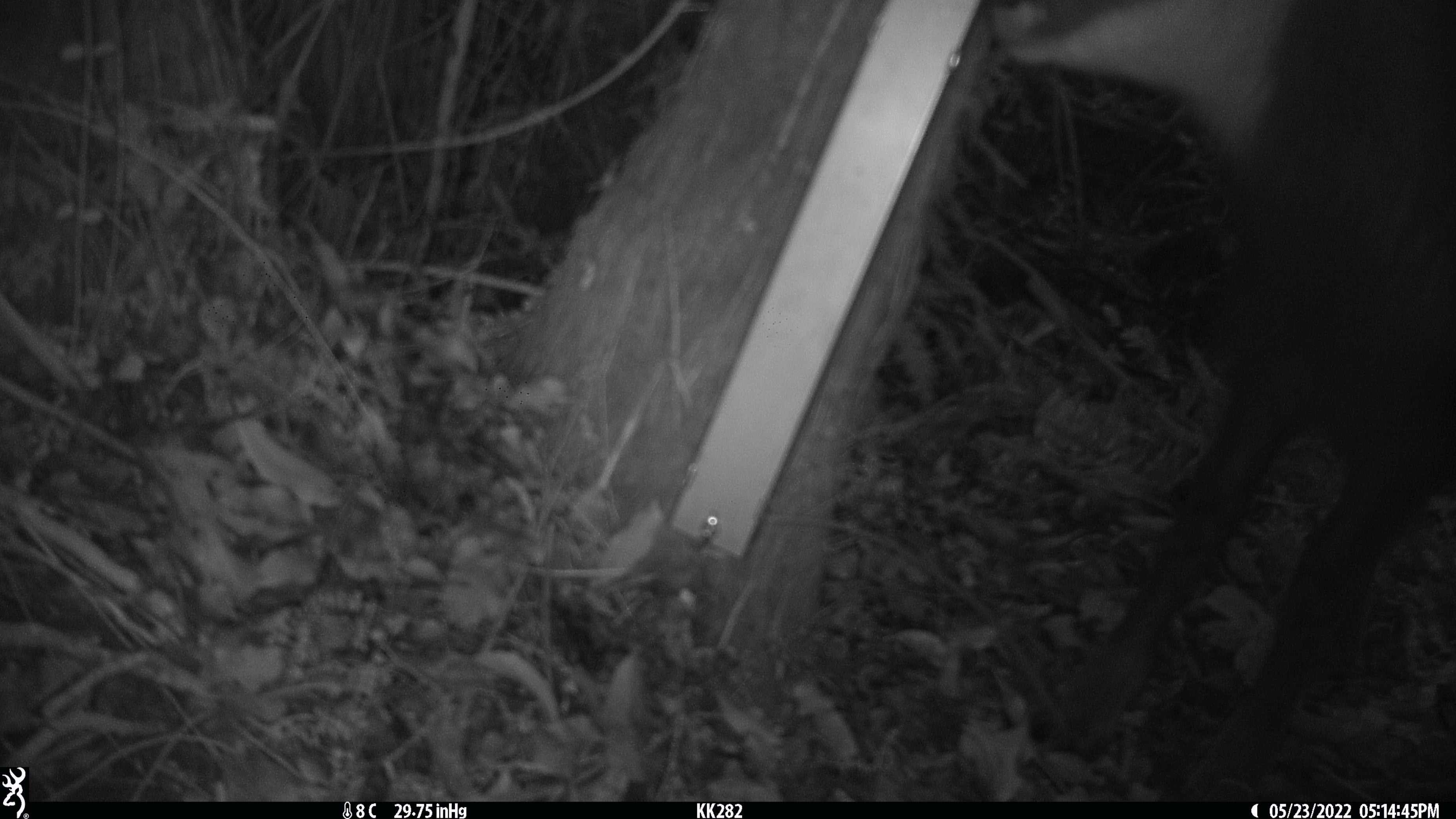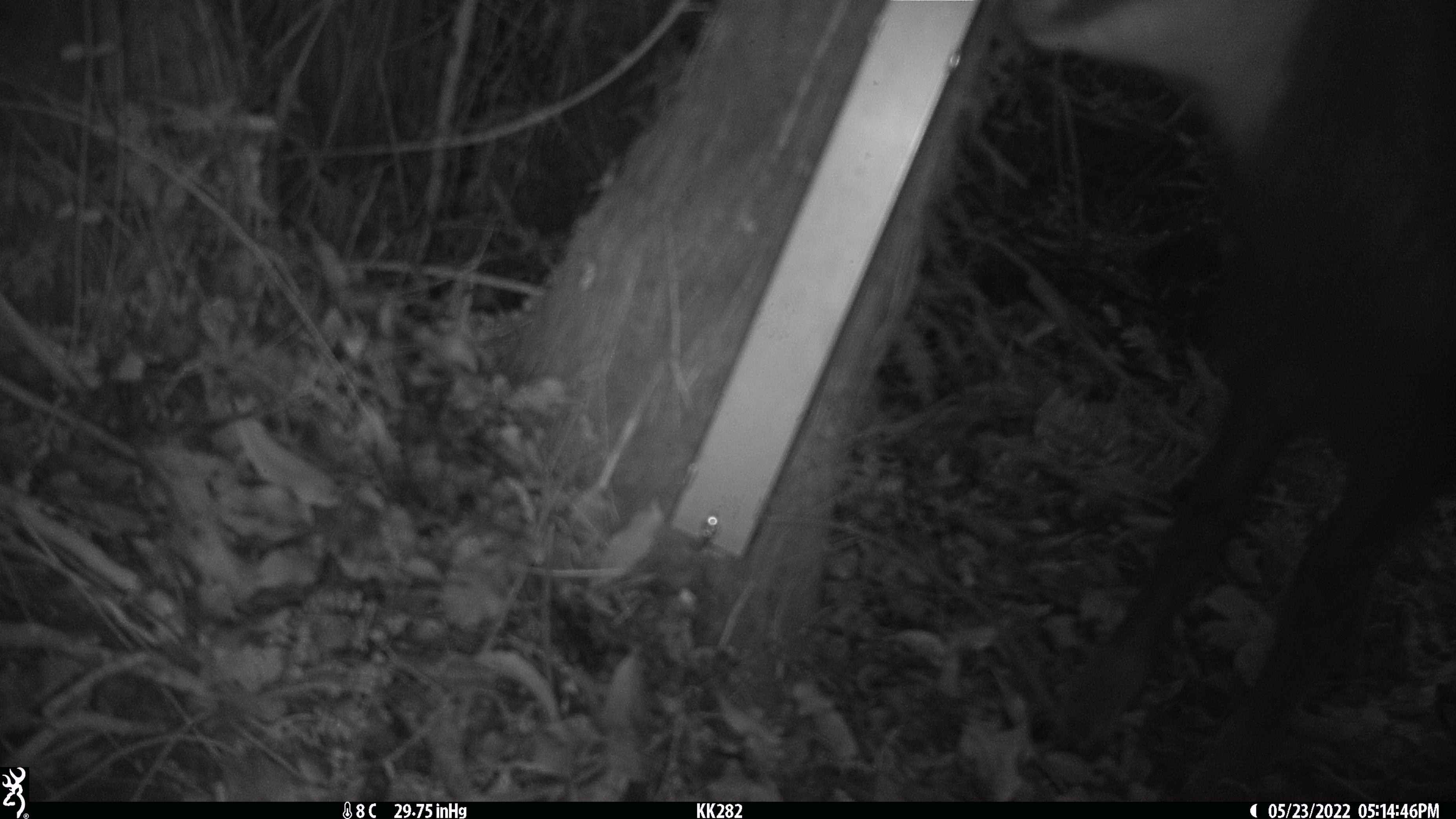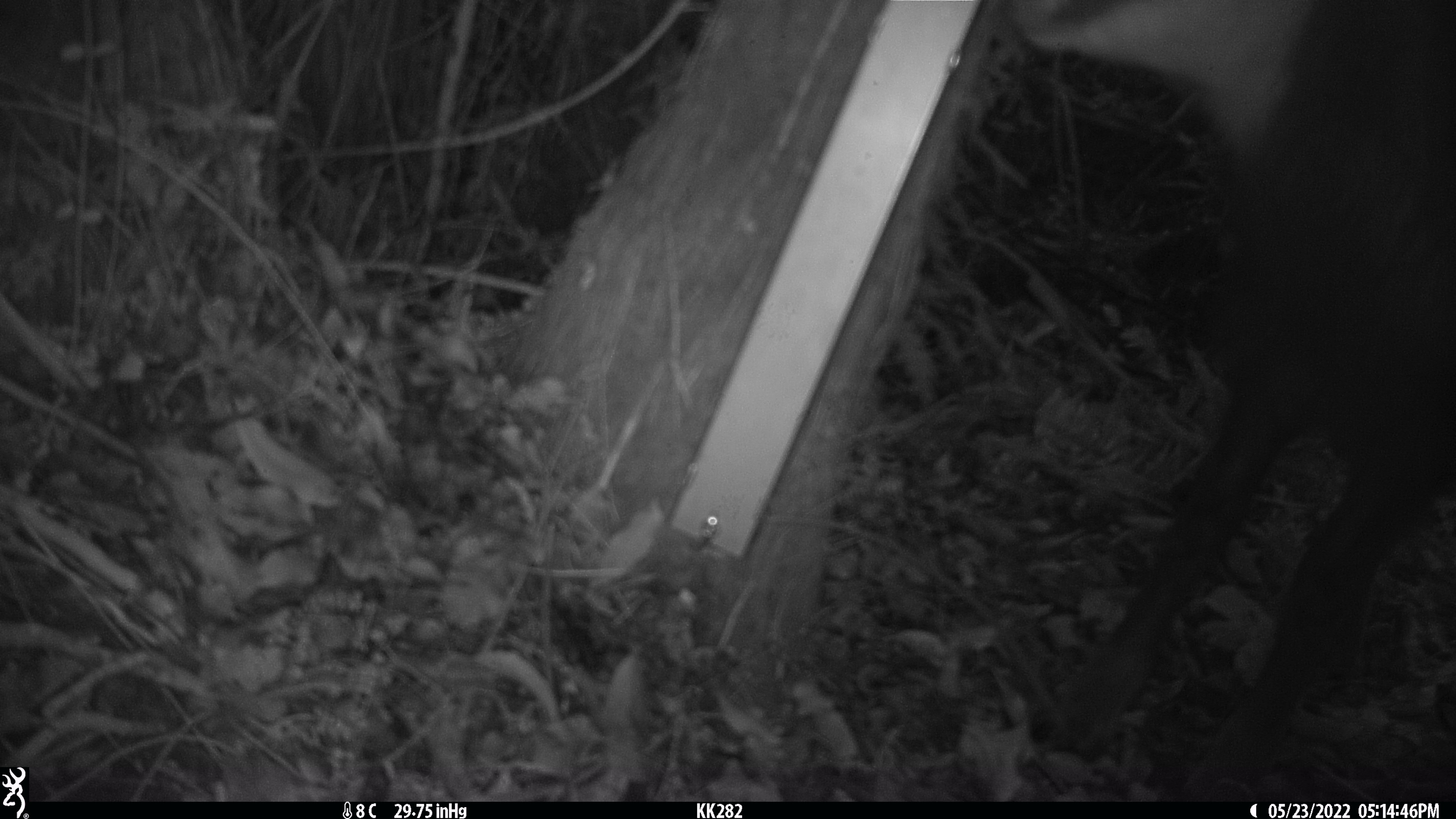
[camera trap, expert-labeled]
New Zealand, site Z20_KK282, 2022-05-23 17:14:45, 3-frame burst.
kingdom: Animalia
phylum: Chordata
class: Mammalia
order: Artiodactyla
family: Bovidae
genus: Rupicapra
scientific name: Rupicapra rupicapra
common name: alpine chamois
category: chamois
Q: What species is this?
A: Chamois (alpine chamois) (Rupicapra rupicapra).